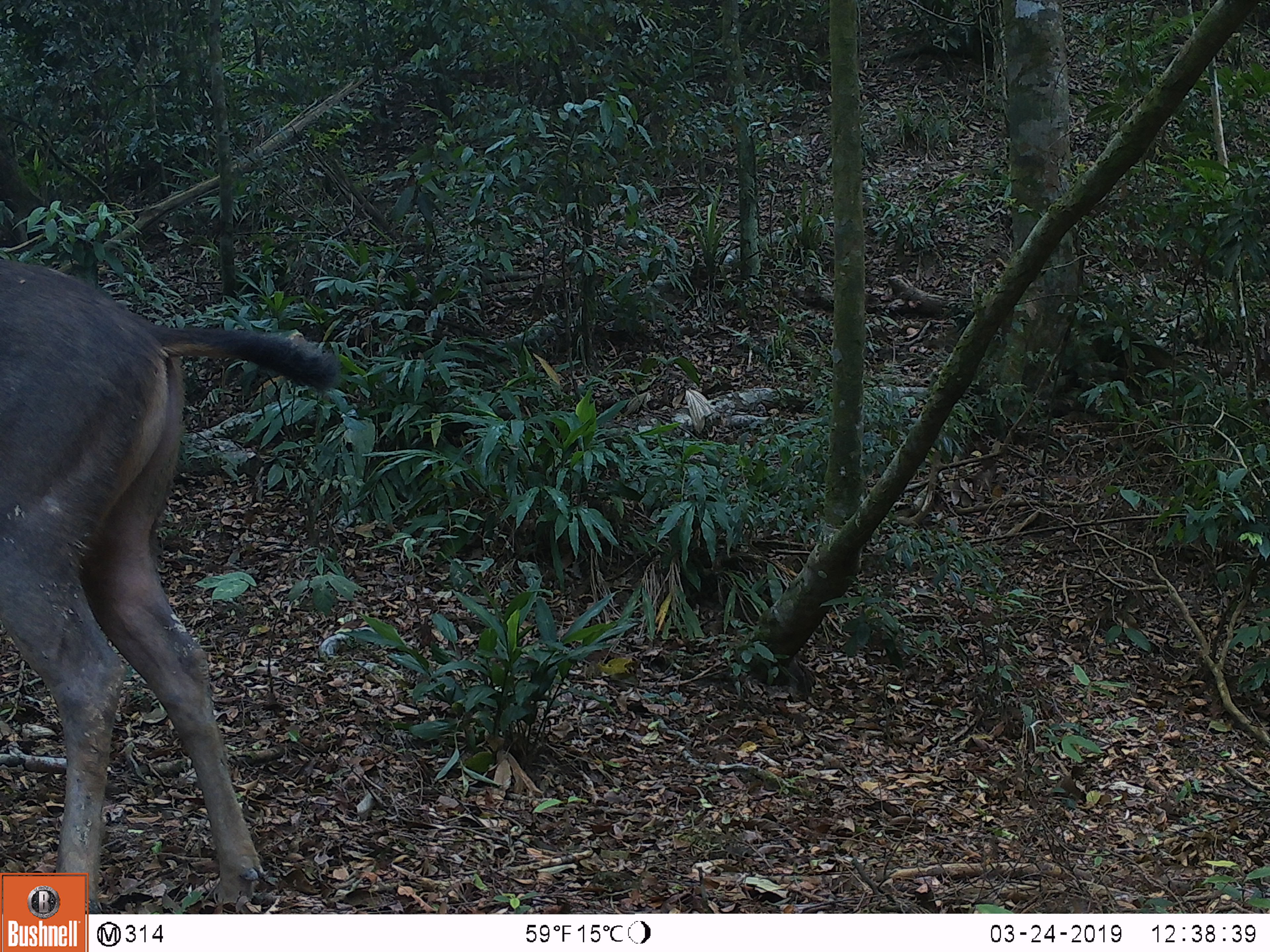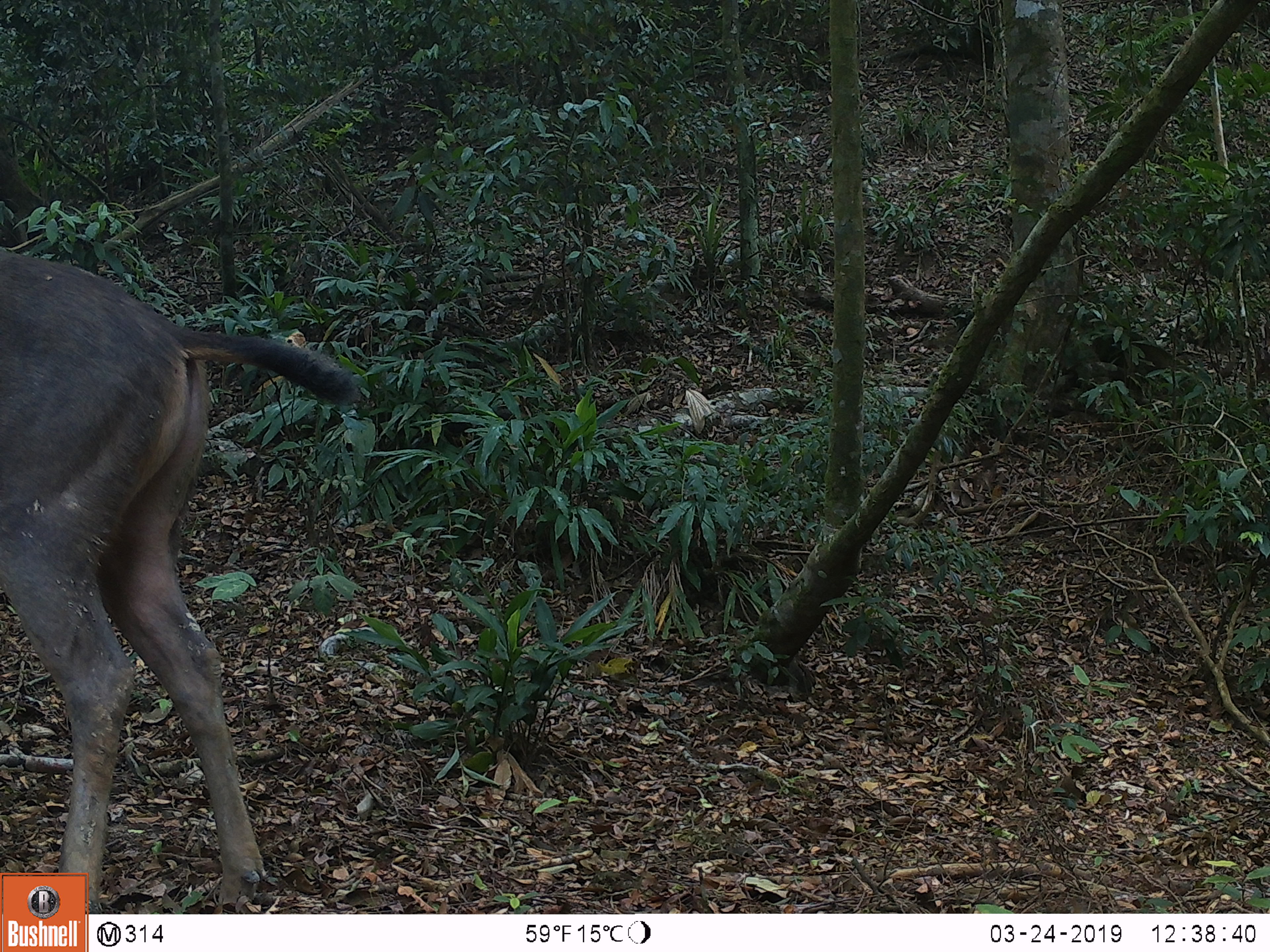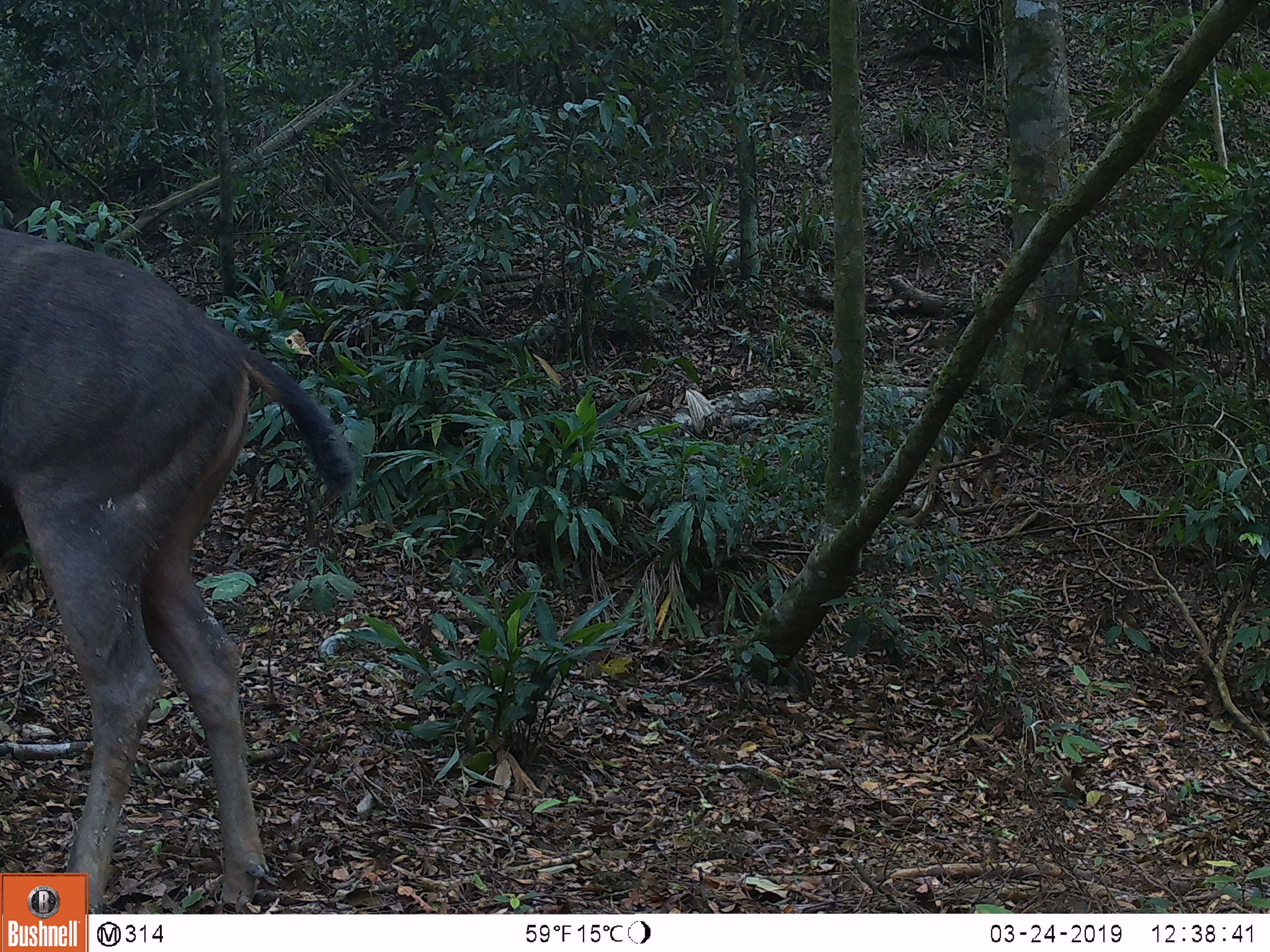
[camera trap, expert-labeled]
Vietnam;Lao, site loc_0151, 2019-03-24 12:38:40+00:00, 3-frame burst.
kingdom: Animalia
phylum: Chordata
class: Mammalia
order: Artiodactyla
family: Cervidae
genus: Rusa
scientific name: Rusa unicolor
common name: sambar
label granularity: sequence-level